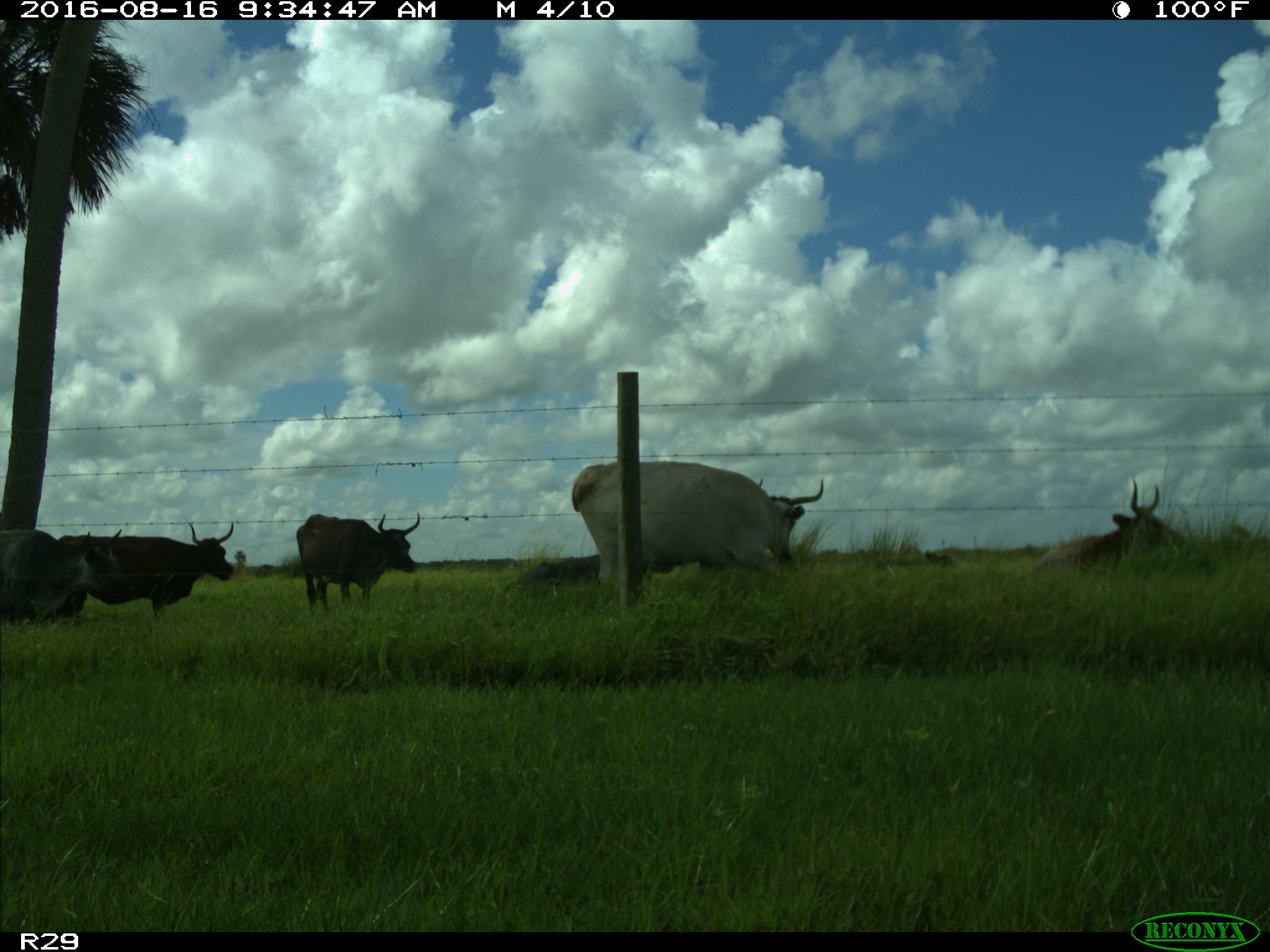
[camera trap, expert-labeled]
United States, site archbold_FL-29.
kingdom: Animalia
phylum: Chordata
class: Mammalia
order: Artiodactyla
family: Bovidae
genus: Bos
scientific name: Bos taurus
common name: domestic cow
Bos taurus (domestic cow).